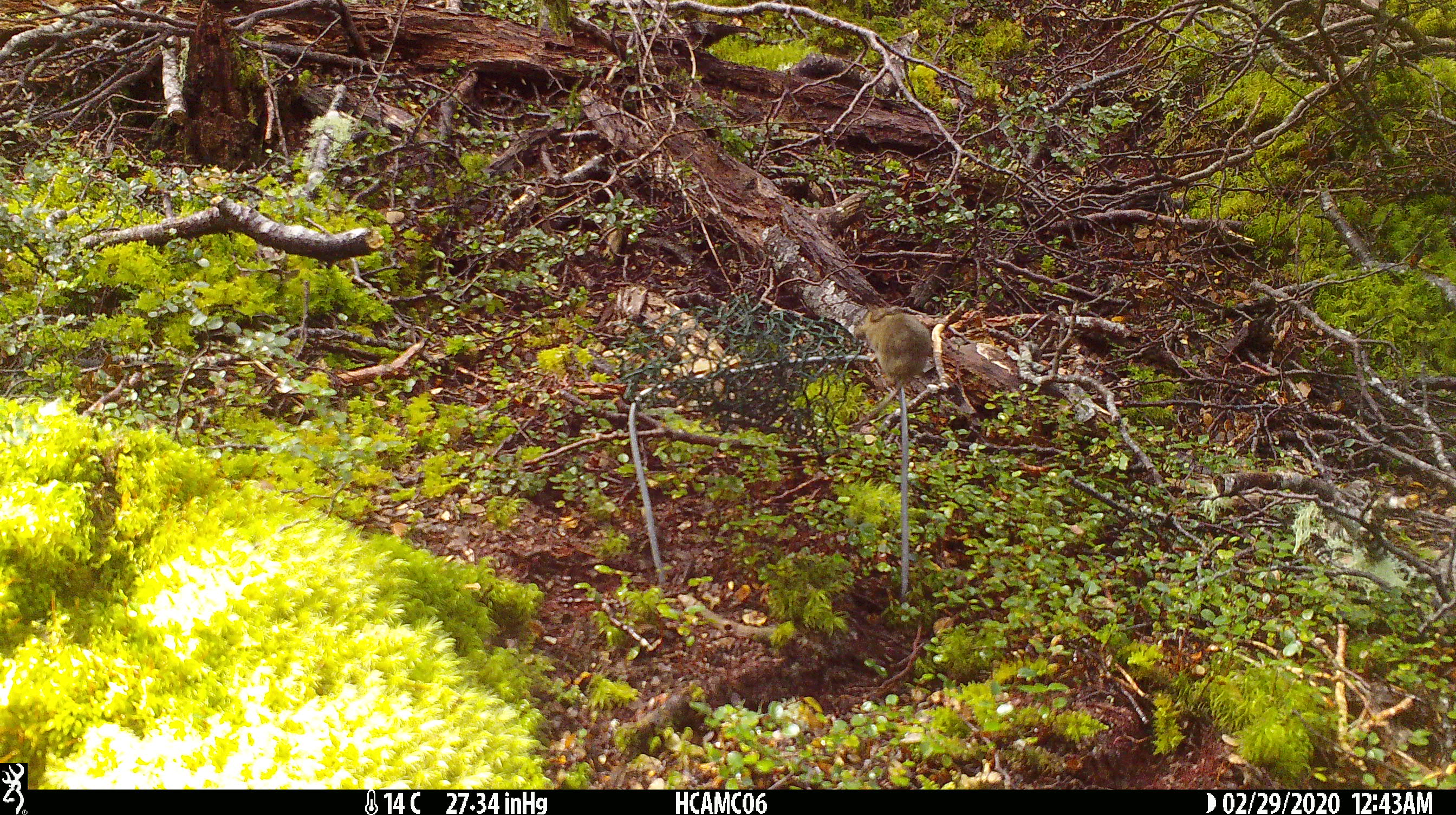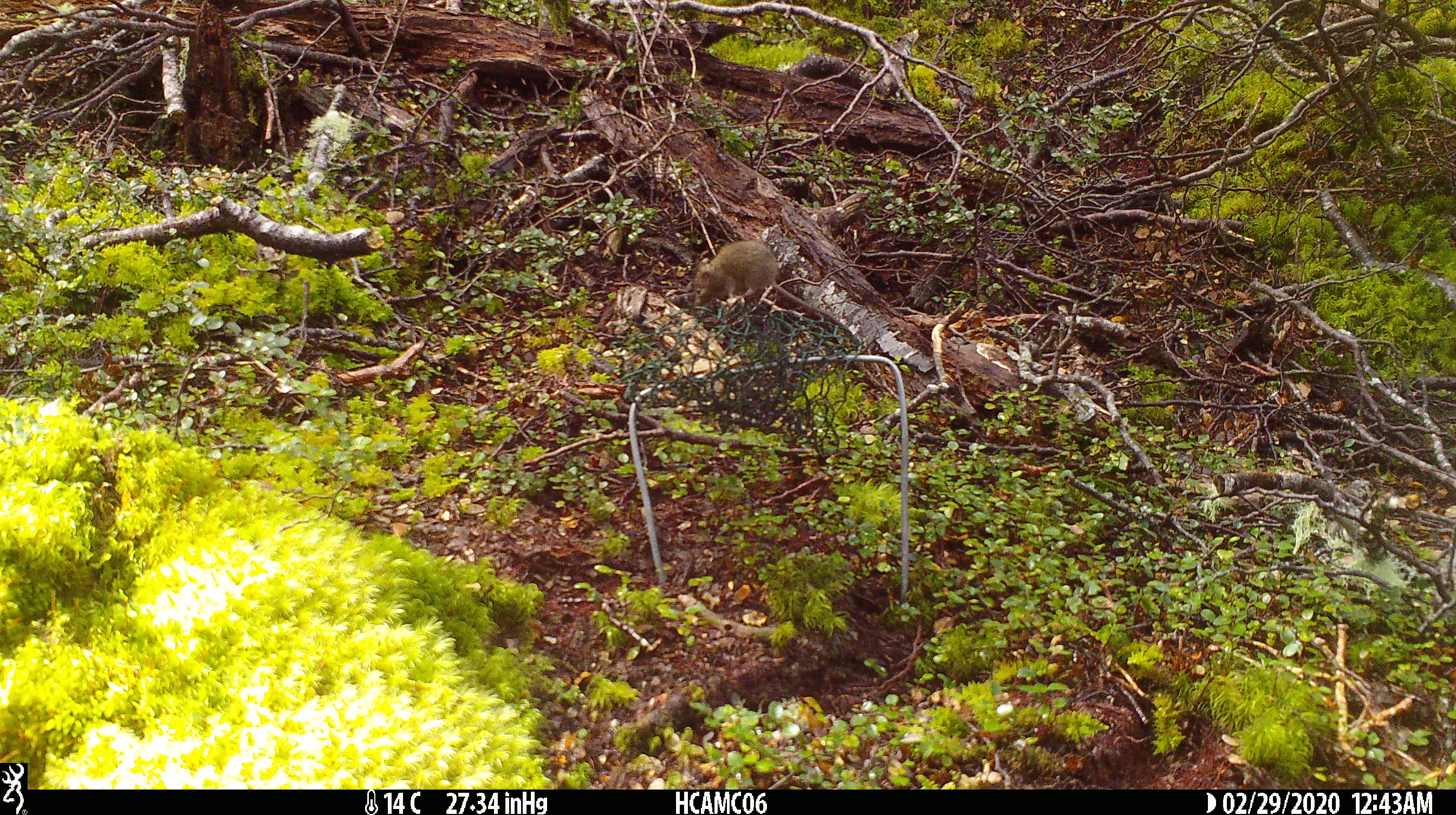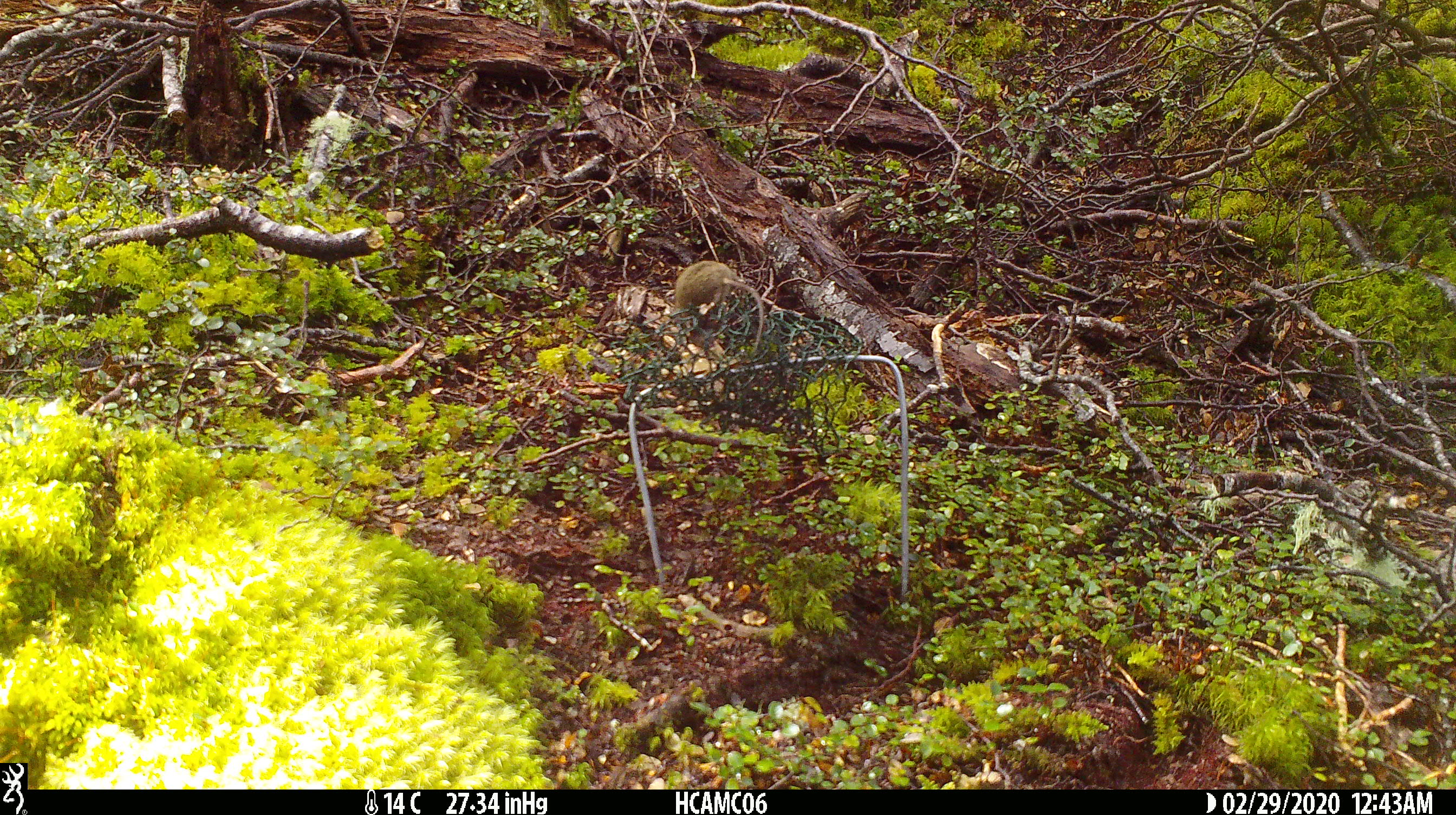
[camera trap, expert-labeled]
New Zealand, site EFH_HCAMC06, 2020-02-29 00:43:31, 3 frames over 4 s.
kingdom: Animalia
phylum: Chordata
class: Mammalia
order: Rodentia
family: Muridae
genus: Mus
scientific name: Mus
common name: mouse